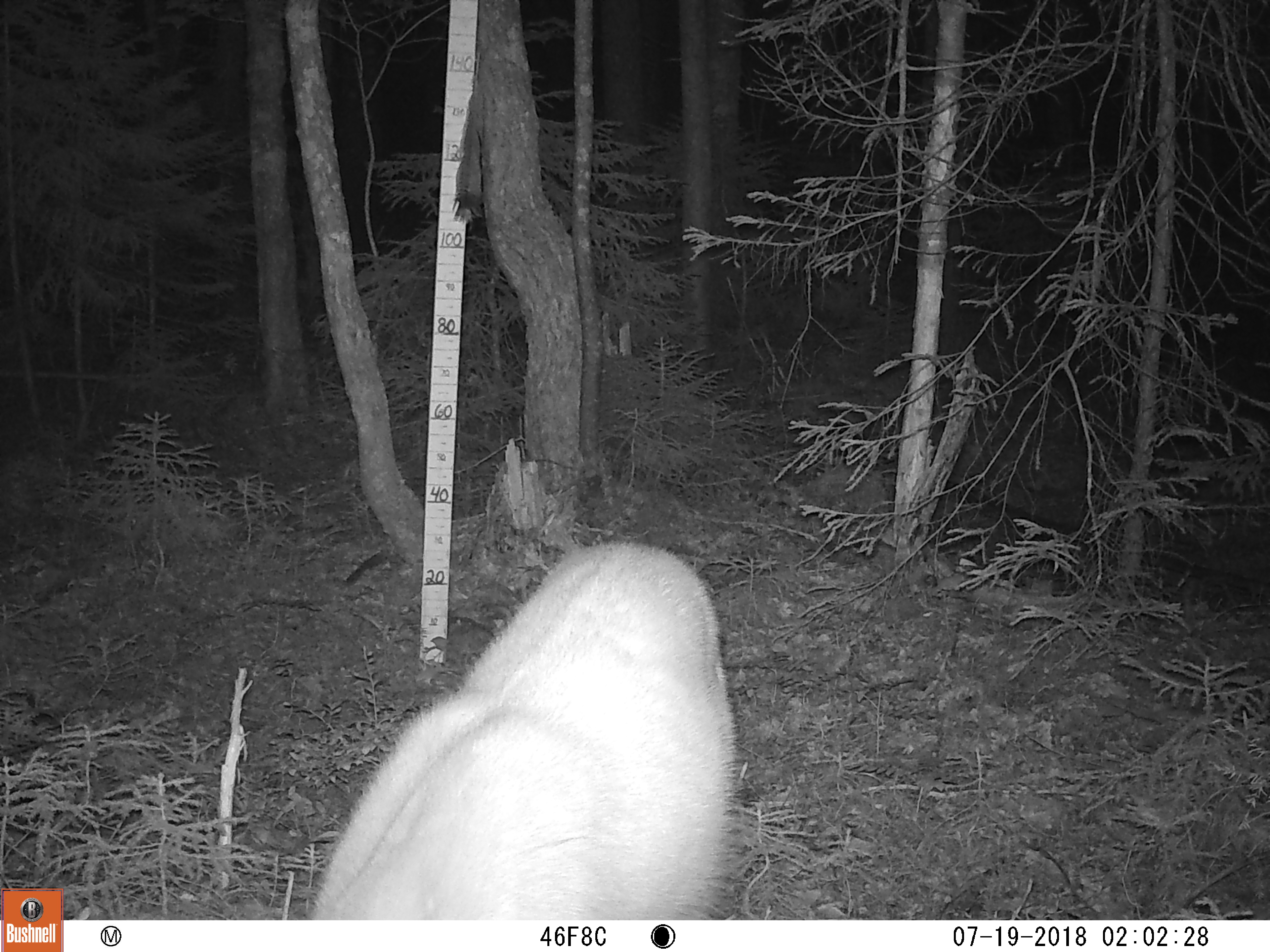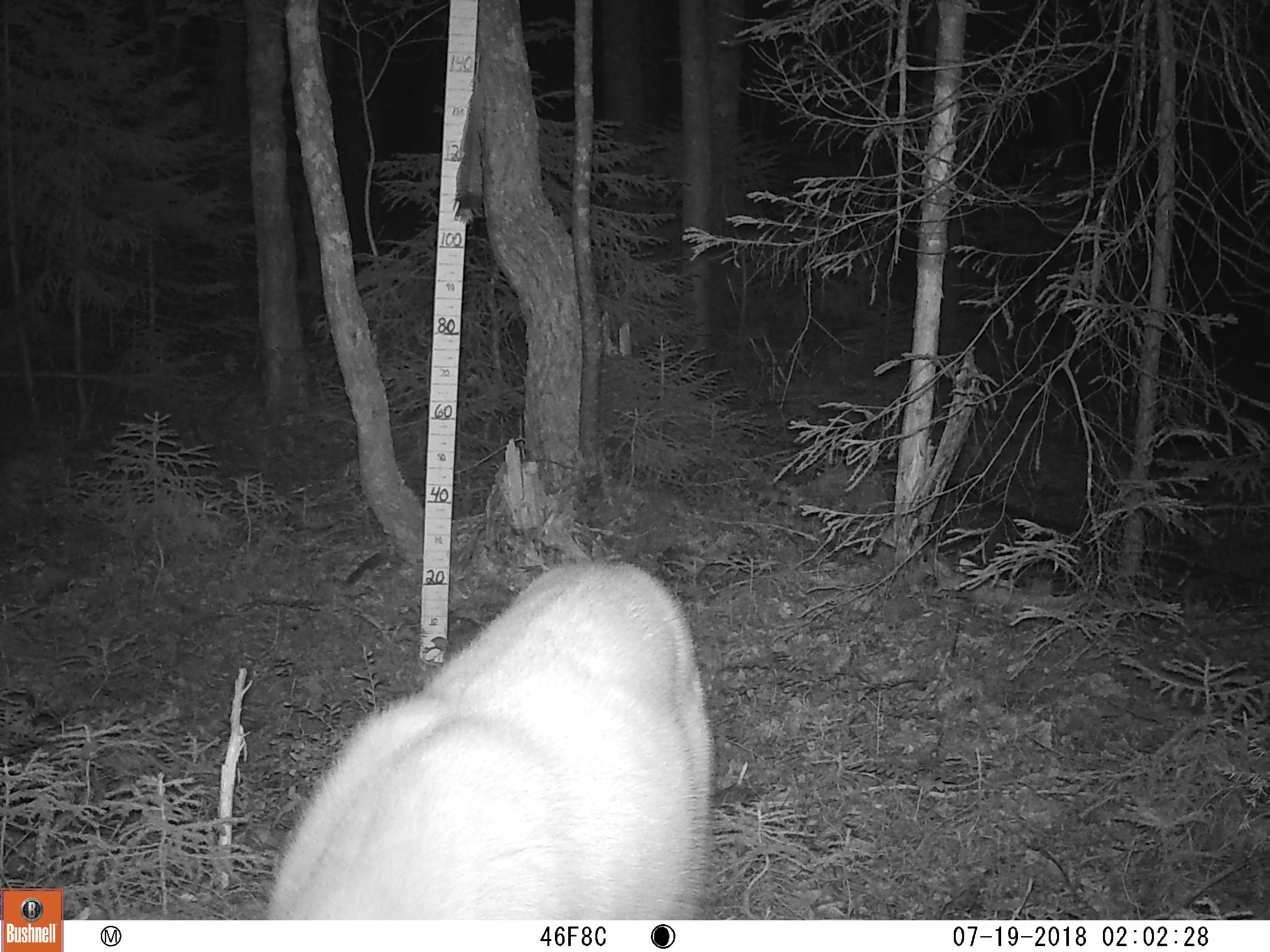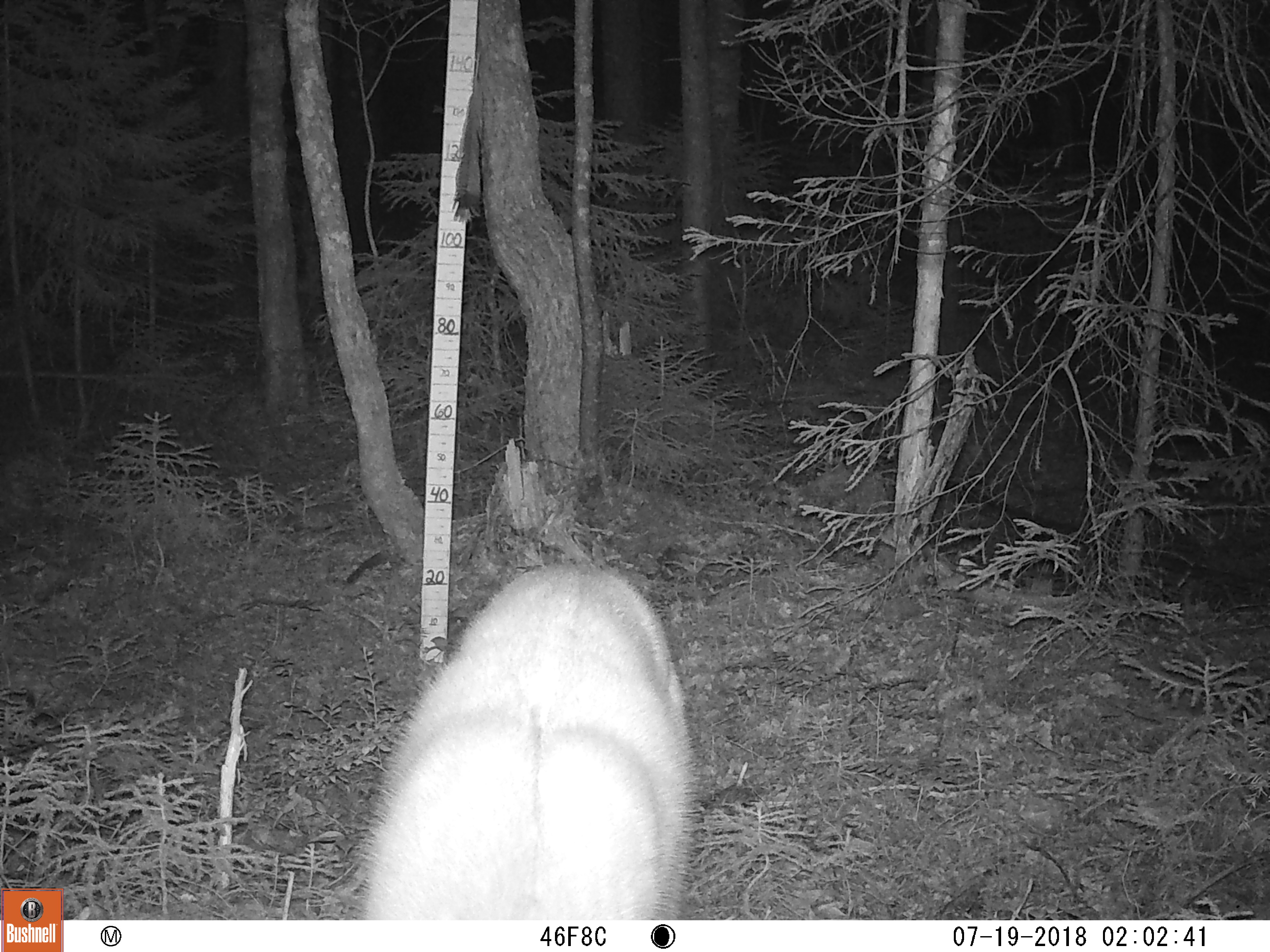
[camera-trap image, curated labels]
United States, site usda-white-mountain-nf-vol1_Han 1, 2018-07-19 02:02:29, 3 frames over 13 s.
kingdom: Animalia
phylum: Chordata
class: Mammalia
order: Artiodactyla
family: Cervidae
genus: Odocoileus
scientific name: Odocoileus virginianus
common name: white-tailed deer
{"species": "white-tailed deer (Odocoileus virginianus)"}